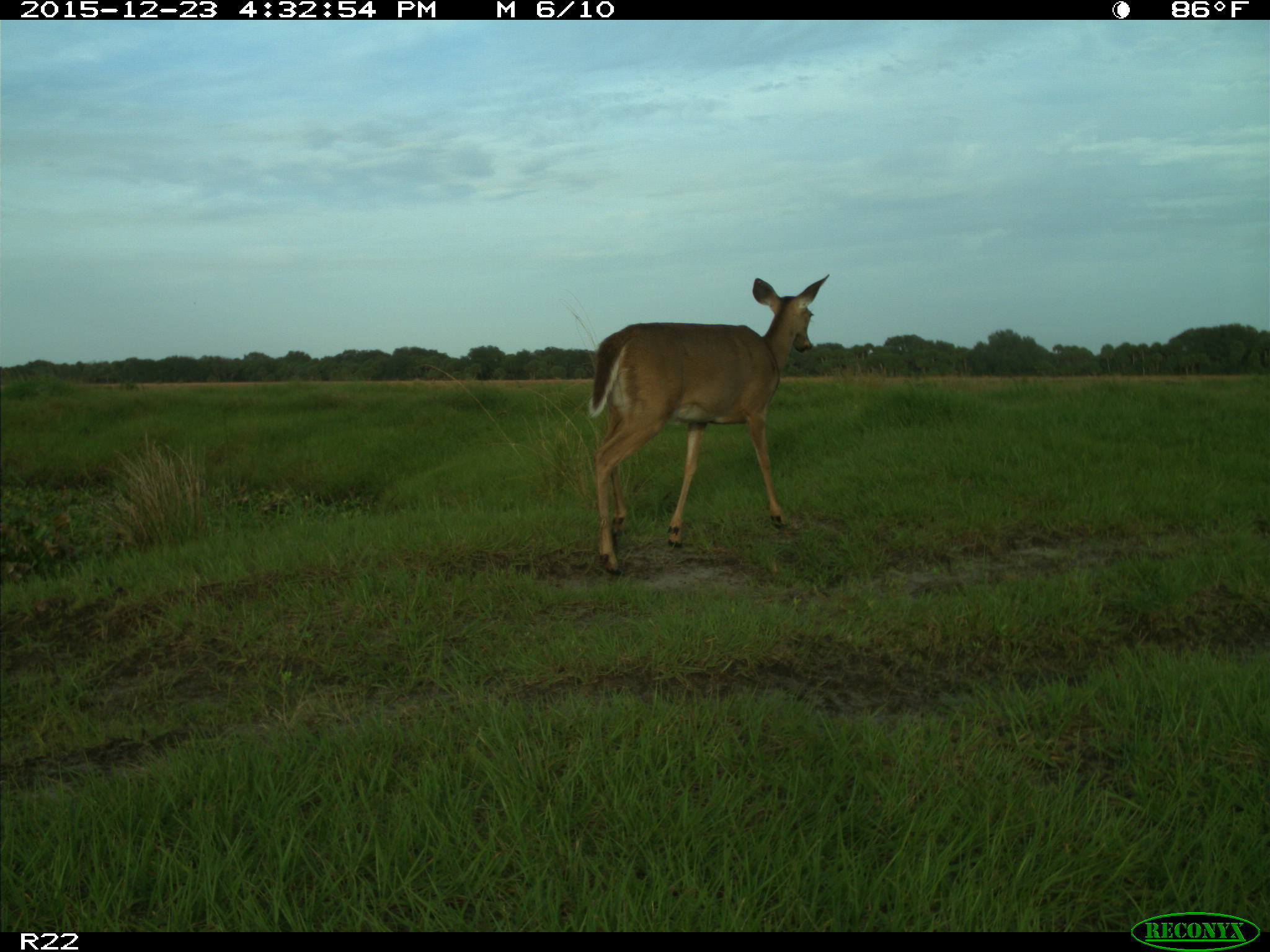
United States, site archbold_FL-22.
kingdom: Animalia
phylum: Chordata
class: Mammalia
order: Artiodactyla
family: Cervidae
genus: Odocoileus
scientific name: Odocoileus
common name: deer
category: unidentified deer